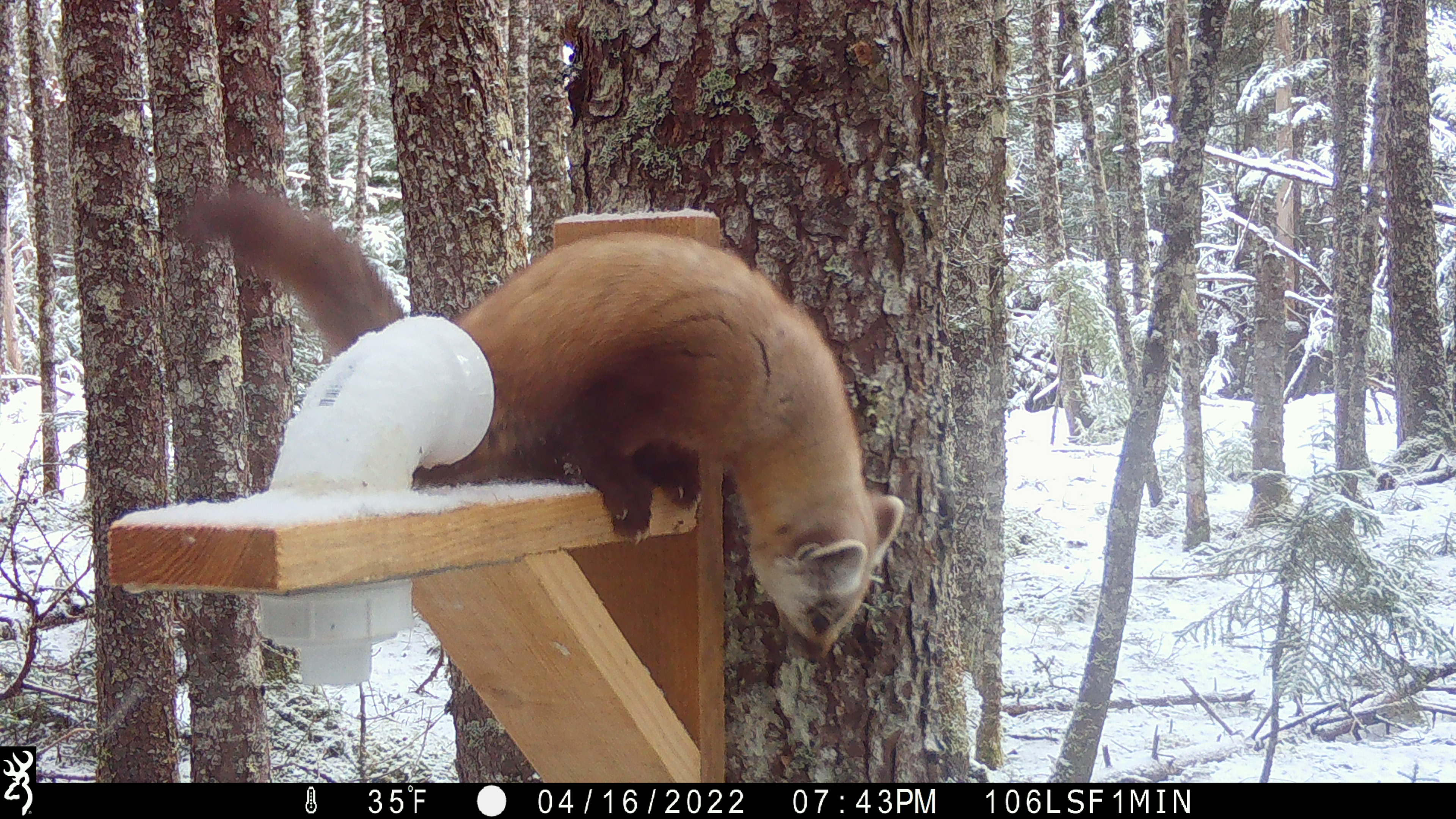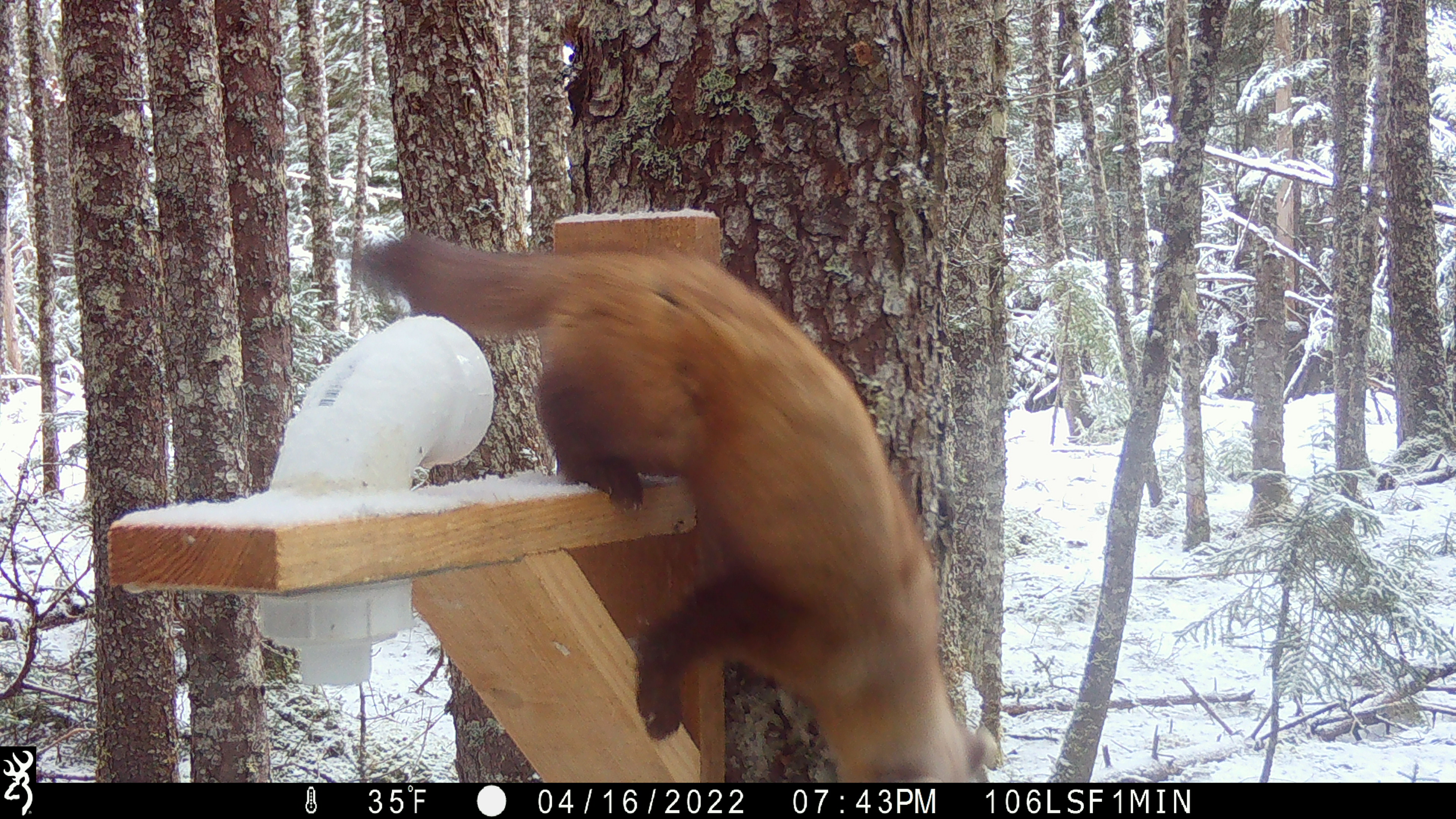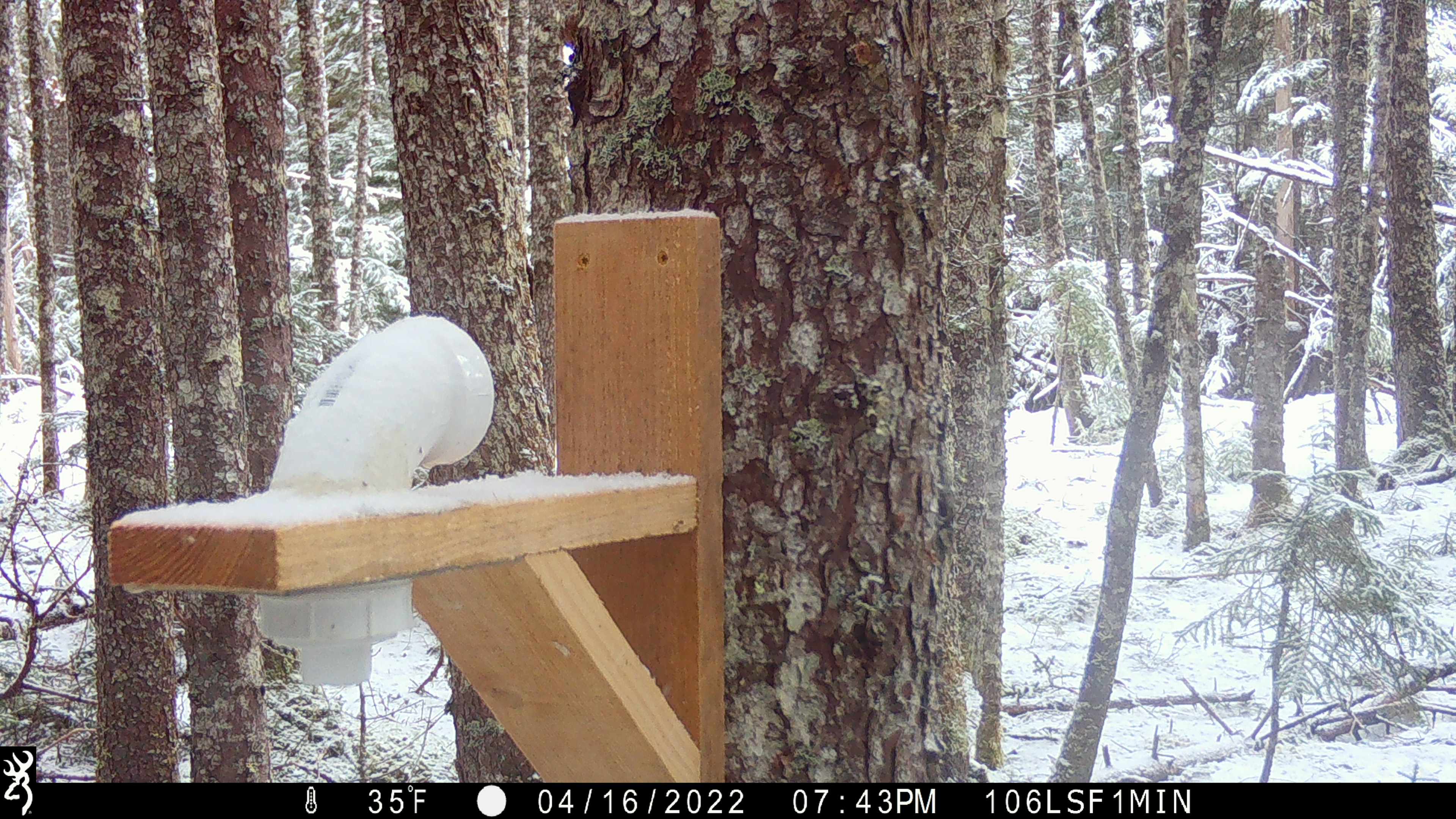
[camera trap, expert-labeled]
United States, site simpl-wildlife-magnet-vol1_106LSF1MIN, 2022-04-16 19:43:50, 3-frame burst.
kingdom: Animalia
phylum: Chordata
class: Mammalia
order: Carnivora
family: Mustelidae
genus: Martes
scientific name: Martes americana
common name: american marten